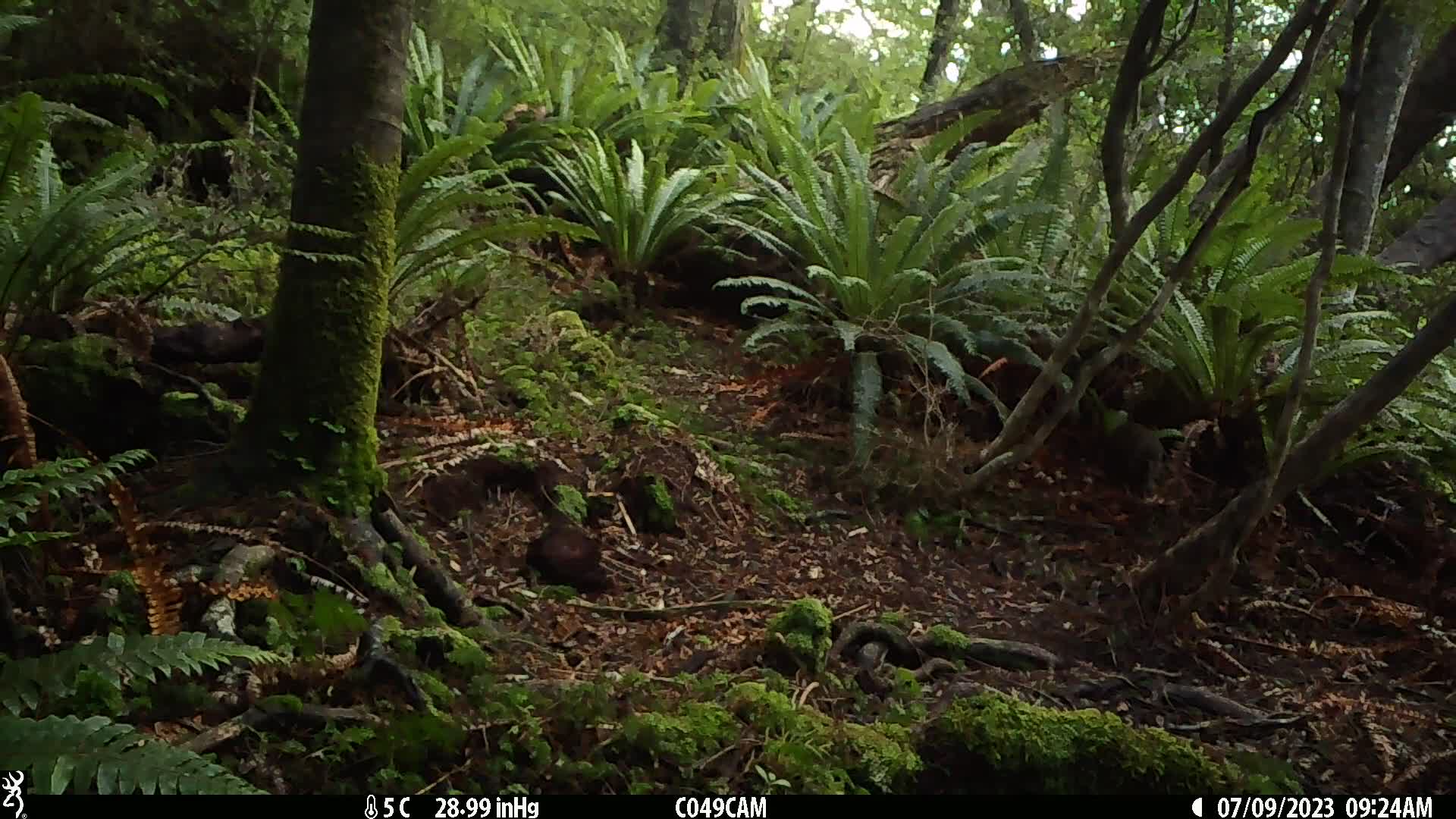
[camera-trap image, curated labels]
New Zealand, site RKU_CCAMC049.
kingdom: Animalia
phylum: Chordata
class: Aves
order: Apterygiformes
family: Apterygidae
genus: Apteryx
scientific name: Apteryx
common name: kiwi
Kiwi (Apteryx).